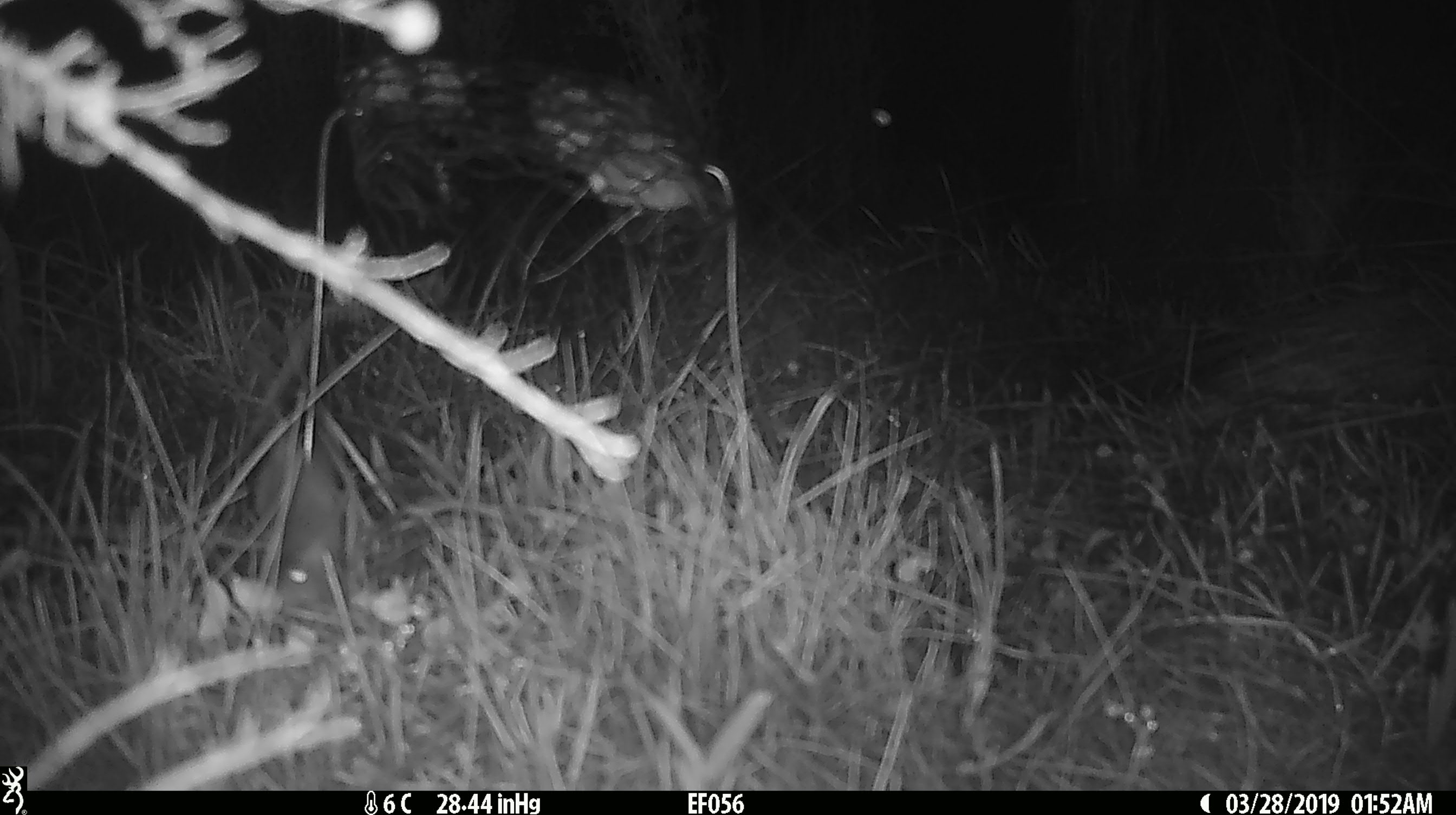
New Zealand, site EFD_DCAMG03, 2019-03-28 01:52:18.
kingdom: Animalia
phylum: Chordata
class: Mammalia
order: Rodentia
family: Muridae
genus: Mus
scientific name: Mus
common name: mouse